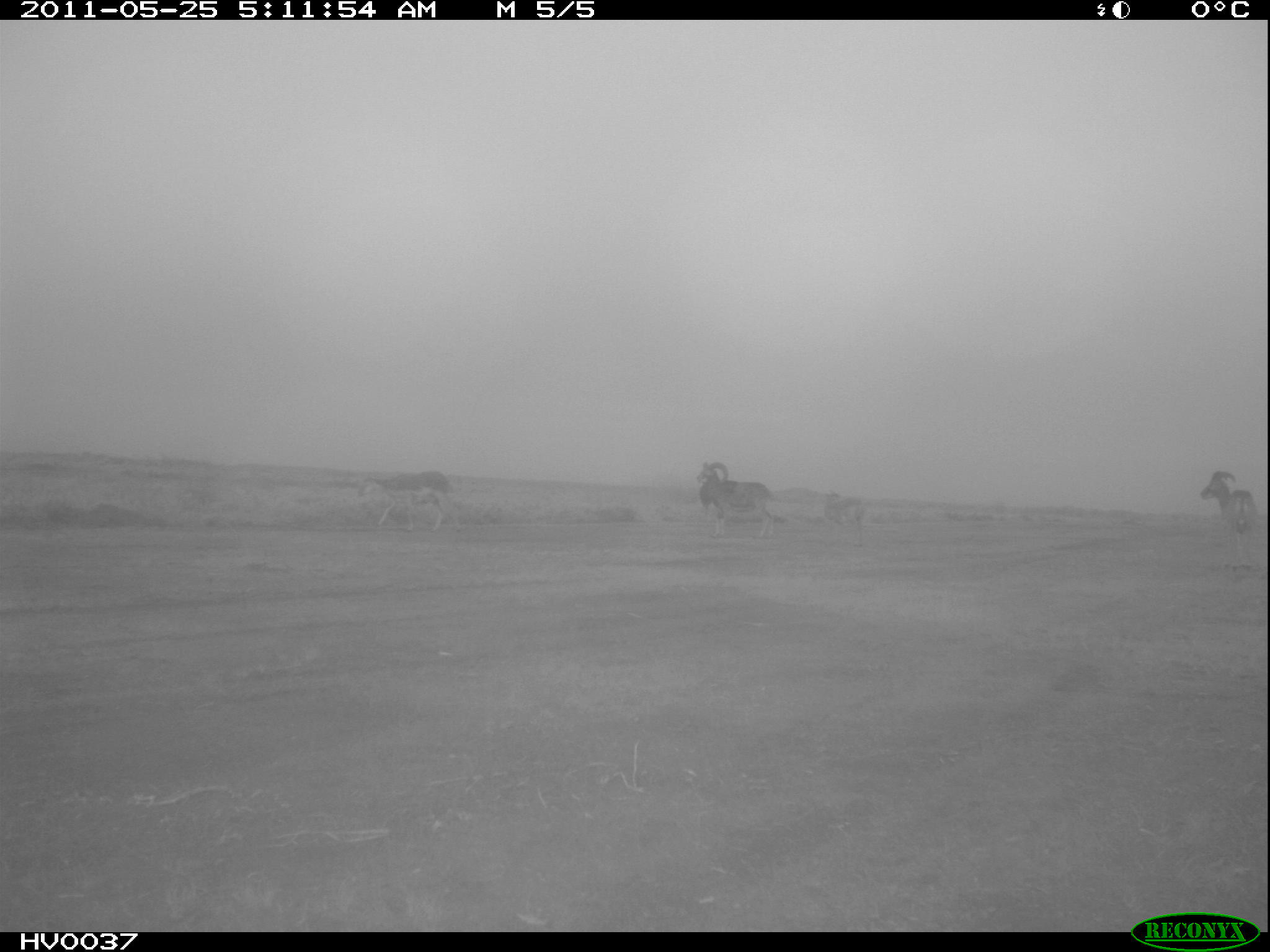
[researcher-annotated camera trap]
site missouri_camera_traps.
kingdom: Animalia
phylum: Chordata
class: Mammalia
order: Artiodactyla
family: Bovidae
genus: Ovis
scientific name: Ovis ammon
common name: mouflon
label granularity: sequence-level